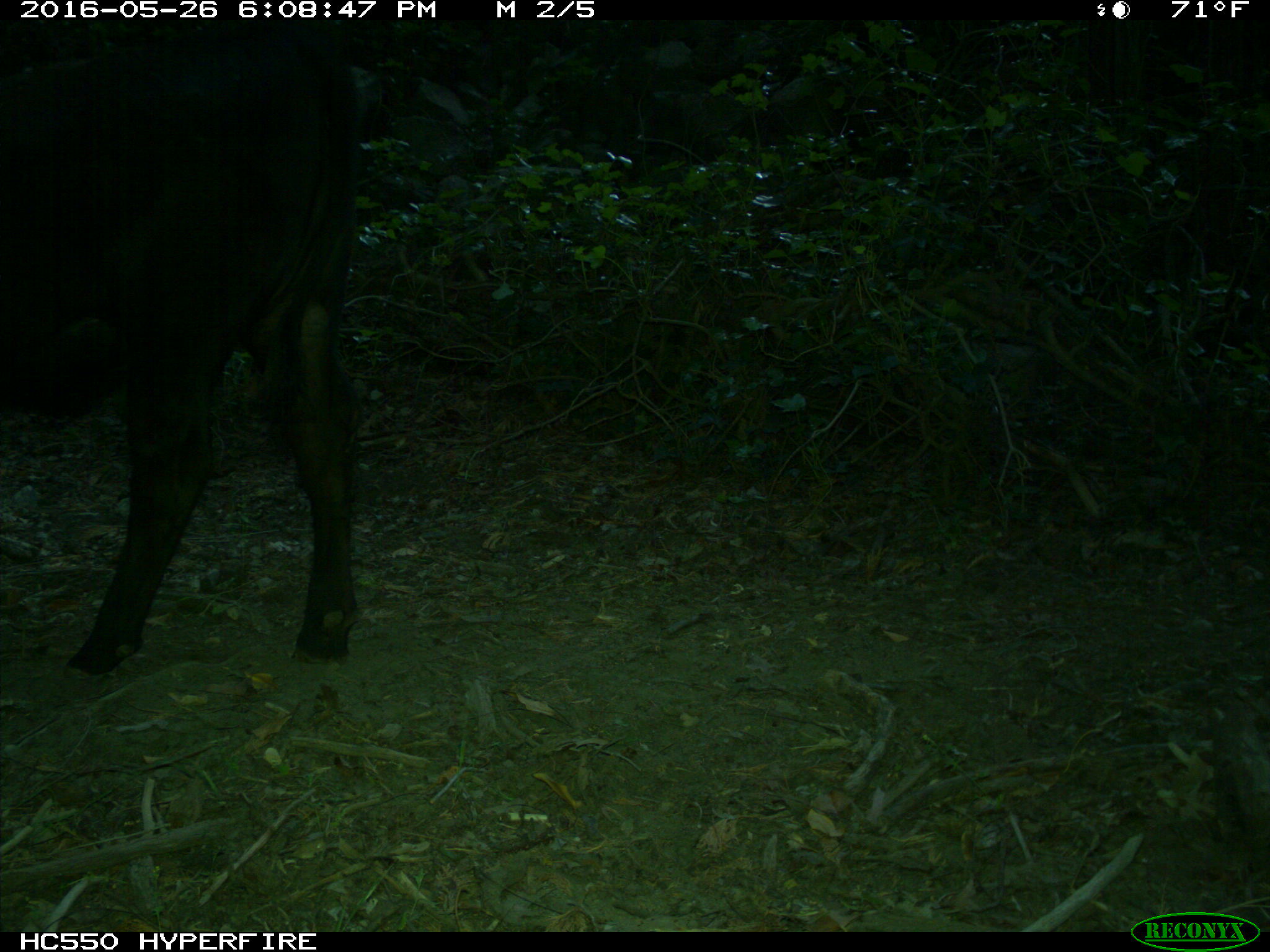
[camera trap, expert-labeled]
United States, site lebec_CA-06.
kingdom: Animalia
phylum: Chordata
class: Mammalia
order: Artiodactyla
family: Bovidae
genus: Bos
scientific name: Bos taurus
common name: domestic cow